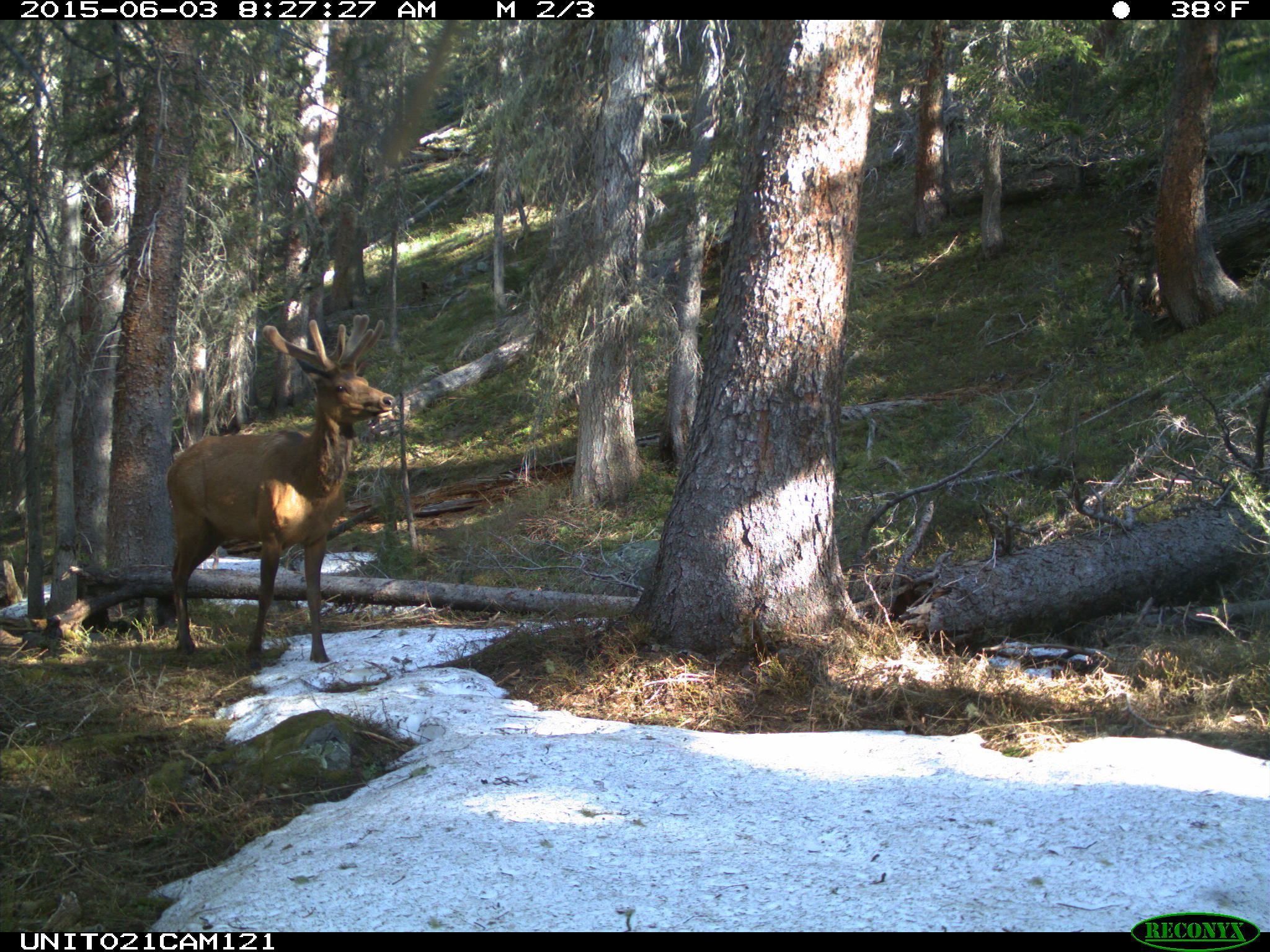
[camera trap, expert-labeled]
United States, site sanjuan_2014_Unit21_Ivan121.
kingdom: Animalia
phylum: Chordata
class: Mammalia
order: Artiodactyla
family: Cervidae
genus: Cervus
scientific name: Cervus elaphus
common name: red deer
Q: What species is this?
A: Cervus elaphus (red deer).